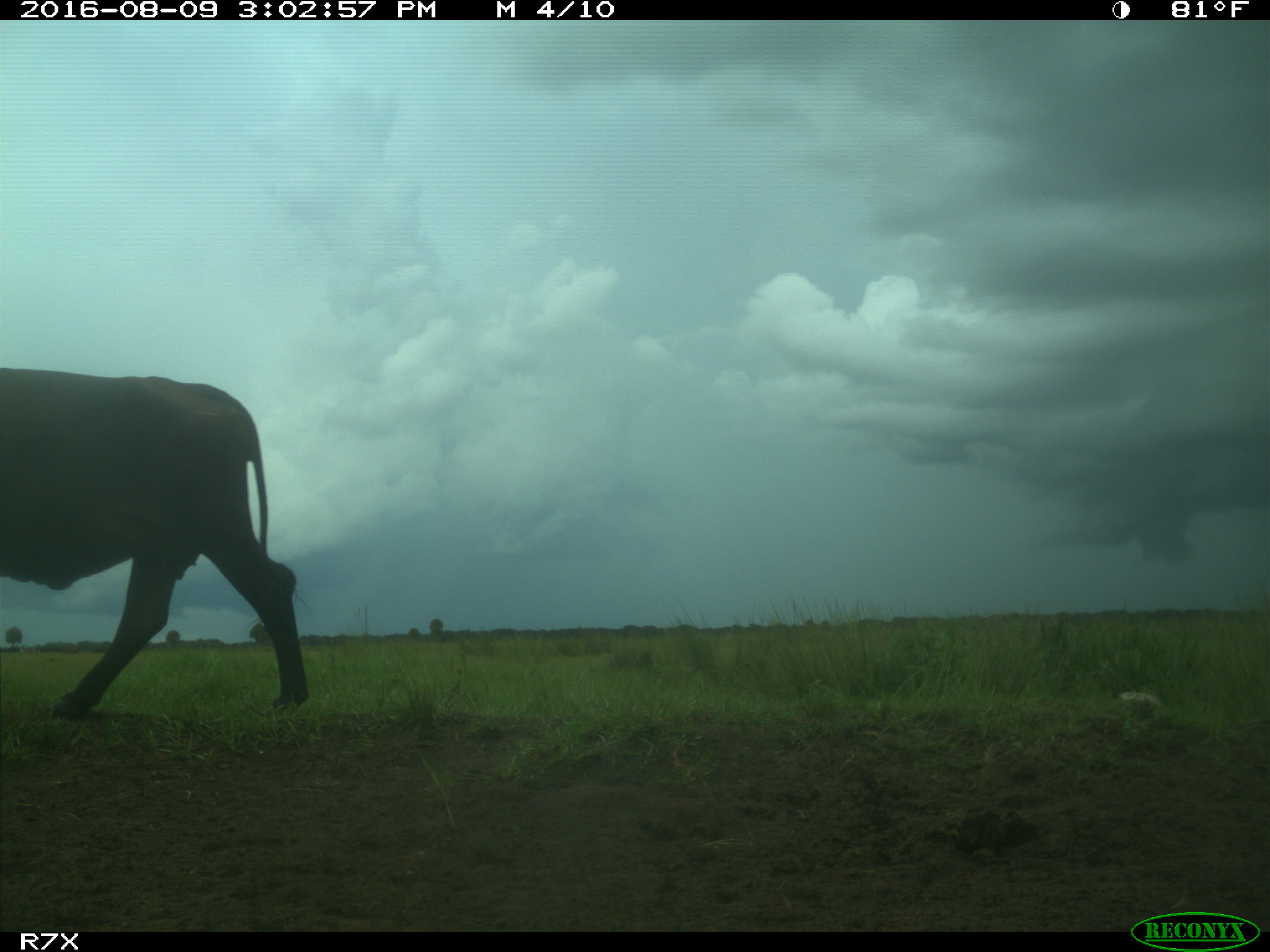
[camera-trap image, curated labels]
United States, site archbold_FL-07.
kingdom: Animalia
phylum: Chordata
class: Mammalia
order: Artiodactyla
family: Bovidae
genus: Bos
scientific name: Bos taurus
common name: domestic cow